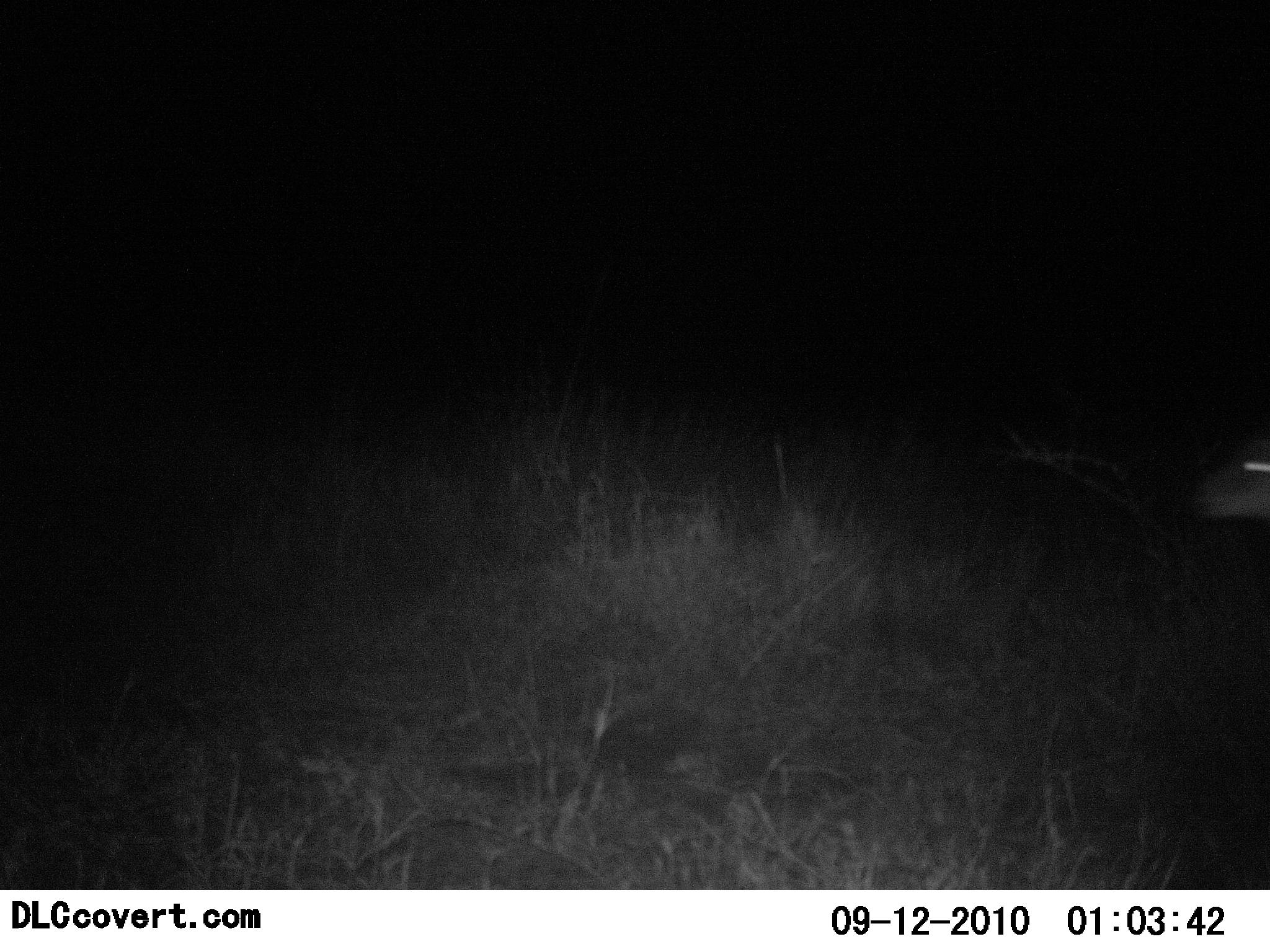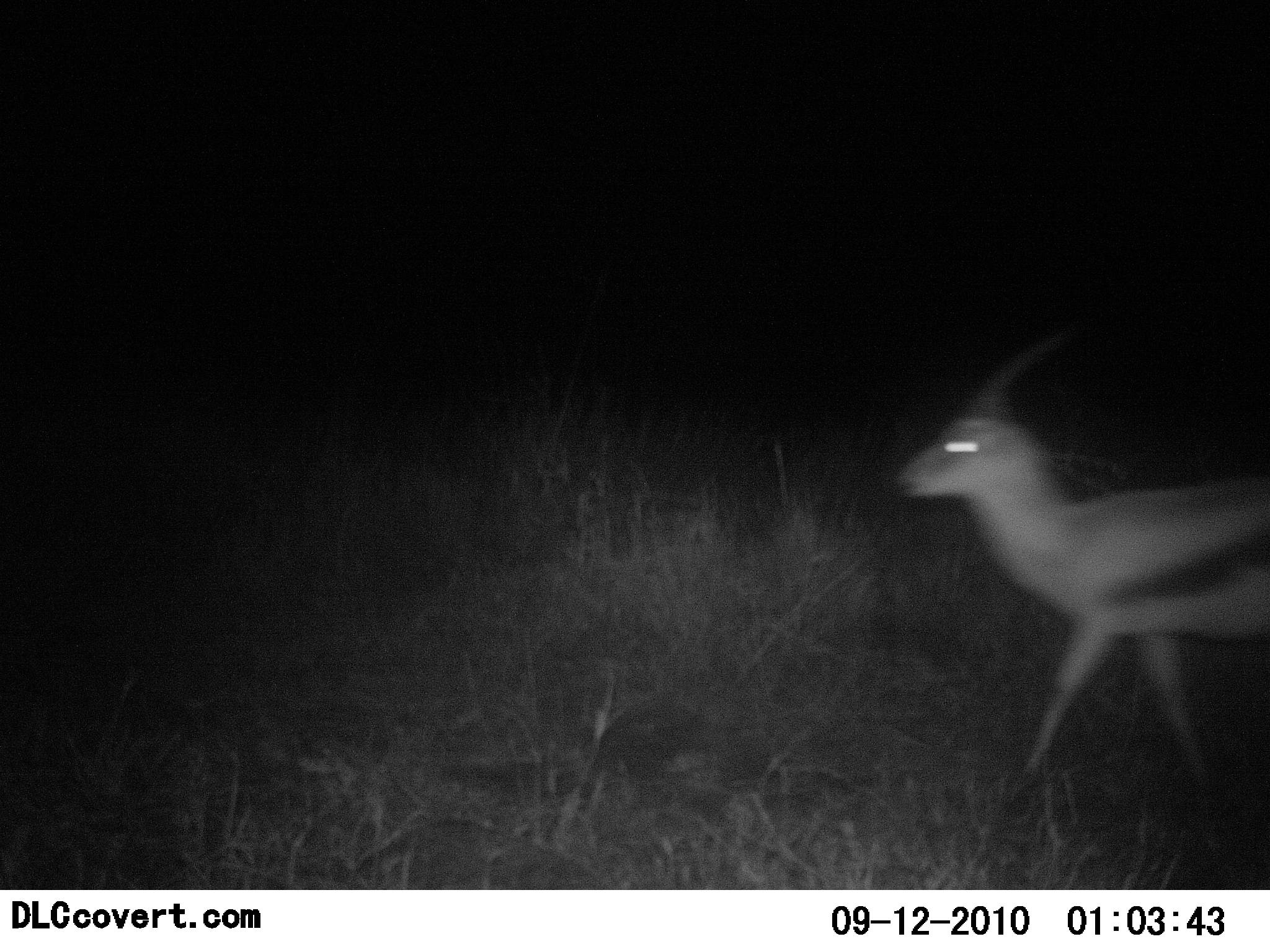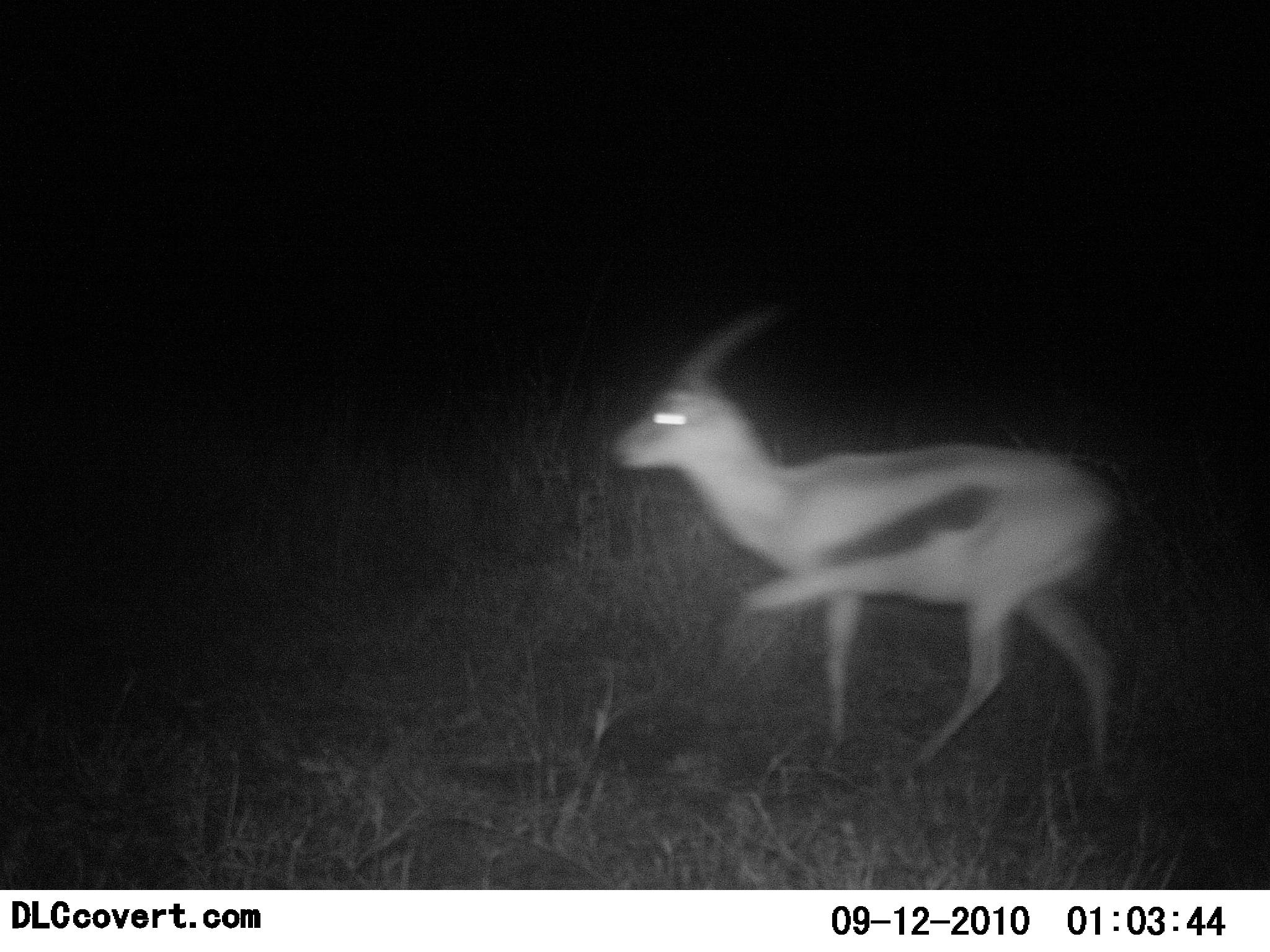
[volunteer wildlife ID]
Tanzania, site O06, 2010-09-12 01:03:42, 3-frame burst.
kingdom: Animalia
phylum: Chordata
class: Mammalia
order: Artiodactyla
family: Bovidae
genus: Eudorcas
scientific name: Eudorcas thomsonii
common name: thomson's gazelle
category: gazellethomsons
Gazellethomsons (thomson's gazelle) (Eudorcas thomsonii), count 1. Behavior (volunteer vote fractions): standing 0%, resting 0%, moving 100%, interacting 0%. Young present (vote fraction): 0%. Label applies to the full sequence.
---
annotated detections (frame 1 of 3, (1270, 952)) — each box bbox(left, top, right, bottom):
animal: bbox(1190, 435, 1270, 527)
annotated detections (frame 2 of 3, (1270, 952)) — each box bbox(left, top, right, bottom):
animal: bbox(894, 316, 1270, 811)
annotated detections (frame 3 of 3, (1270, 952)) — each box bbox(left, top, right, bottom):
animal: bbox(608, 299, 1133, 788)